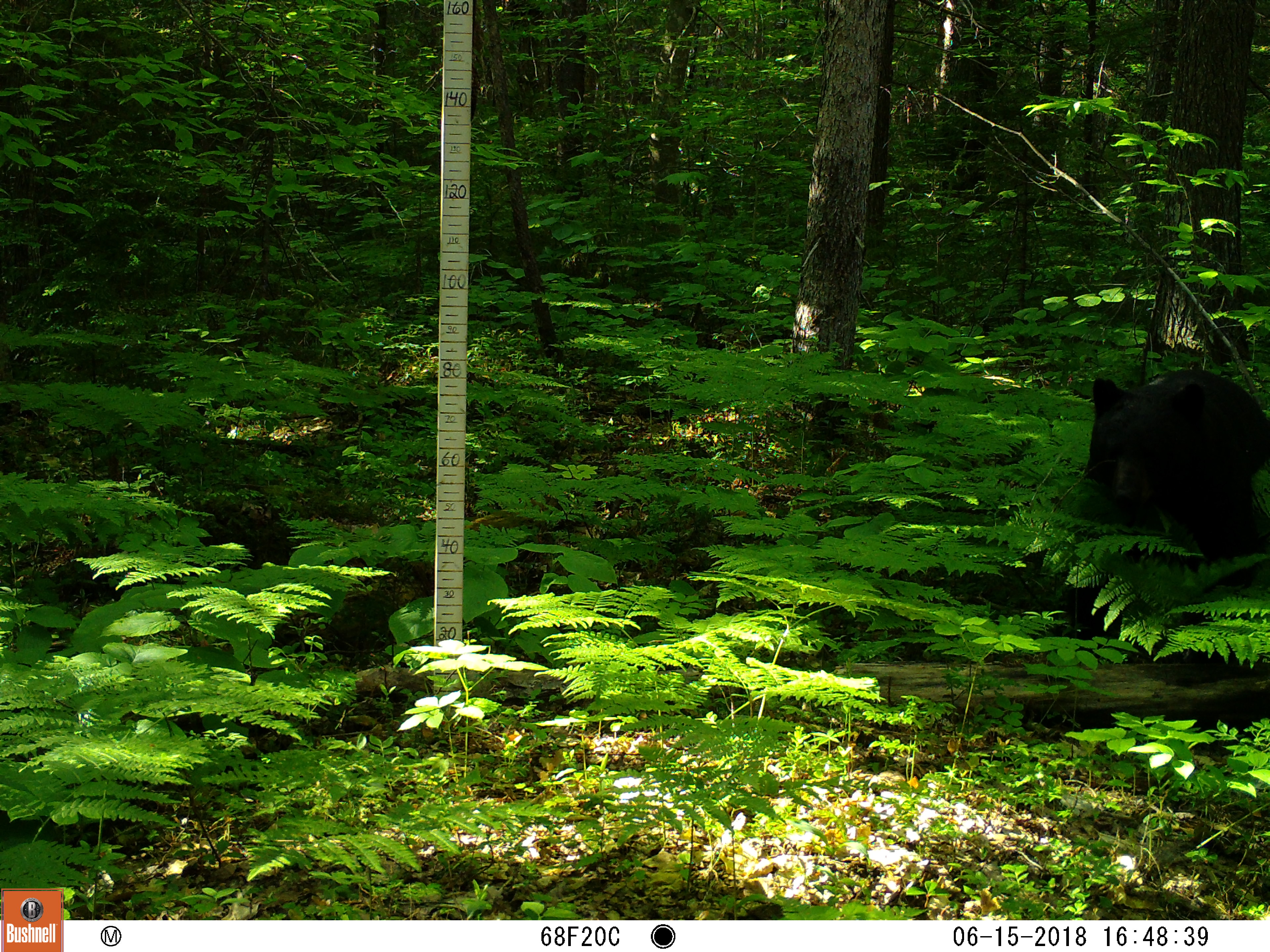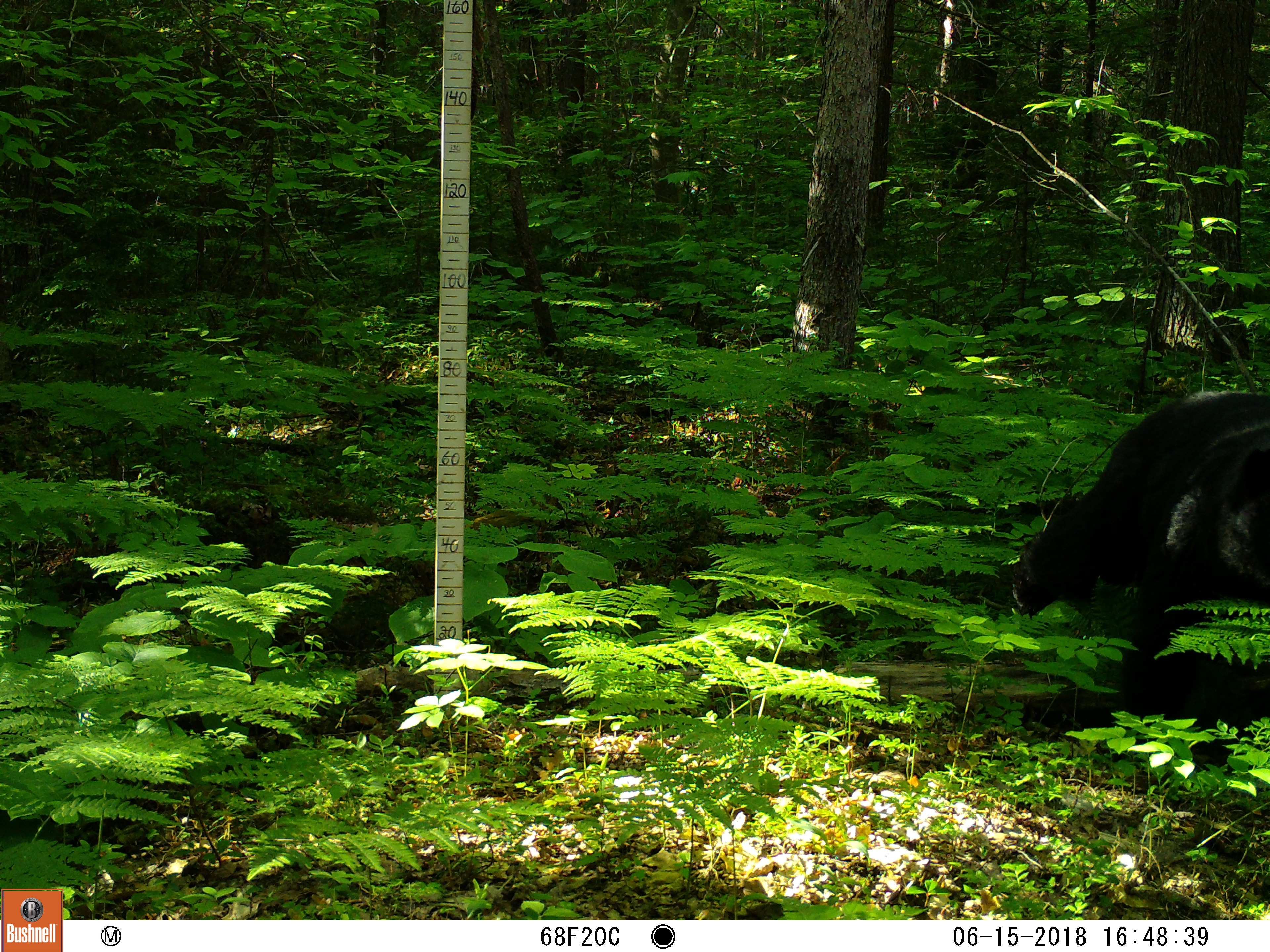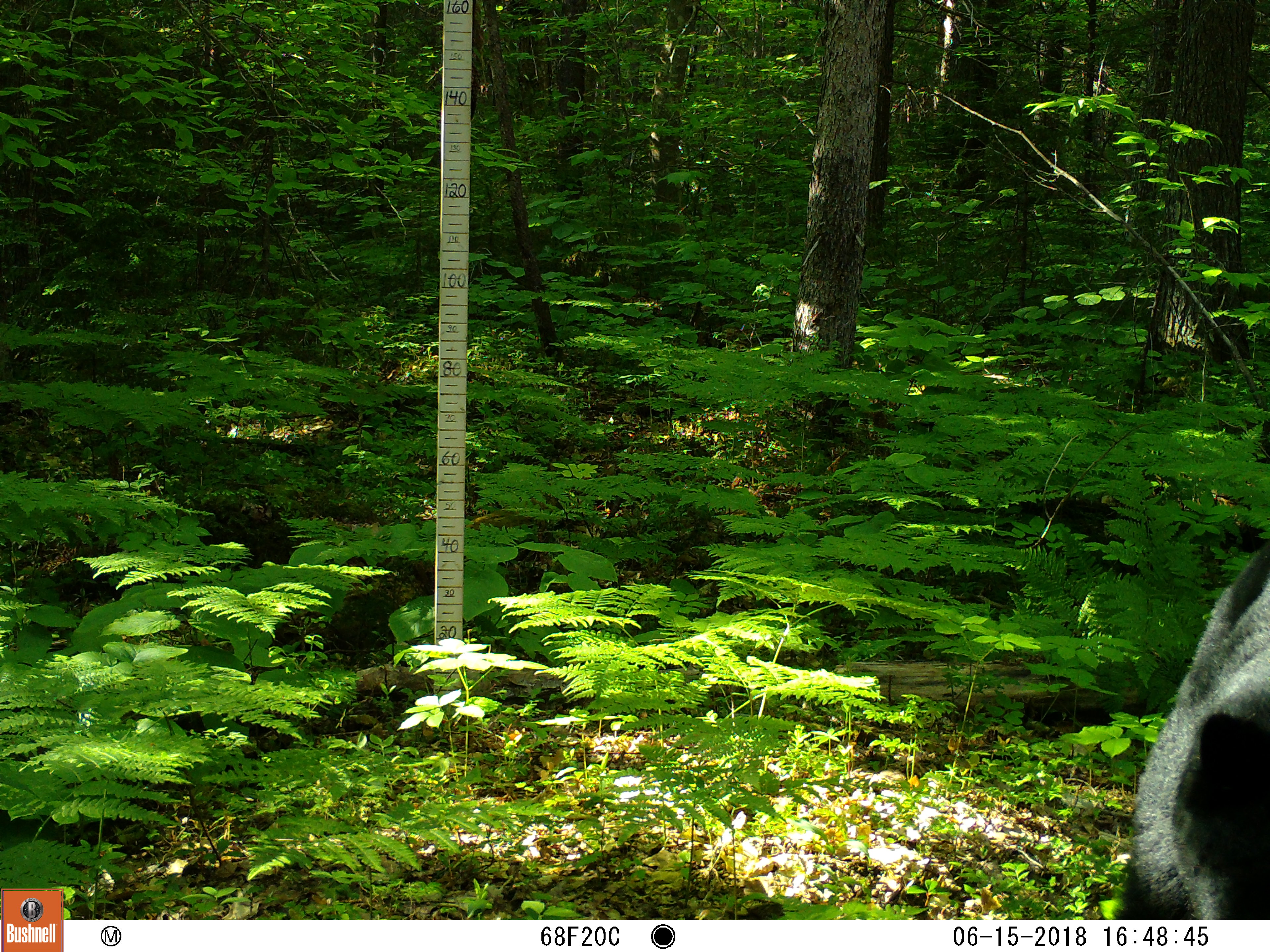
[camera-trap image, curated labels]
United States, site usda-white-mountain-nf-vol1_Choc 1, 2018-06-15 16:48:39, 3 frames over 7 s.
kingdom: Animalia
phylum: Chordata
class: Mammalia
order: Carnivora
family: Ursidae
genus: Ursus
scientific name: Ursus americanus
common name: black bear